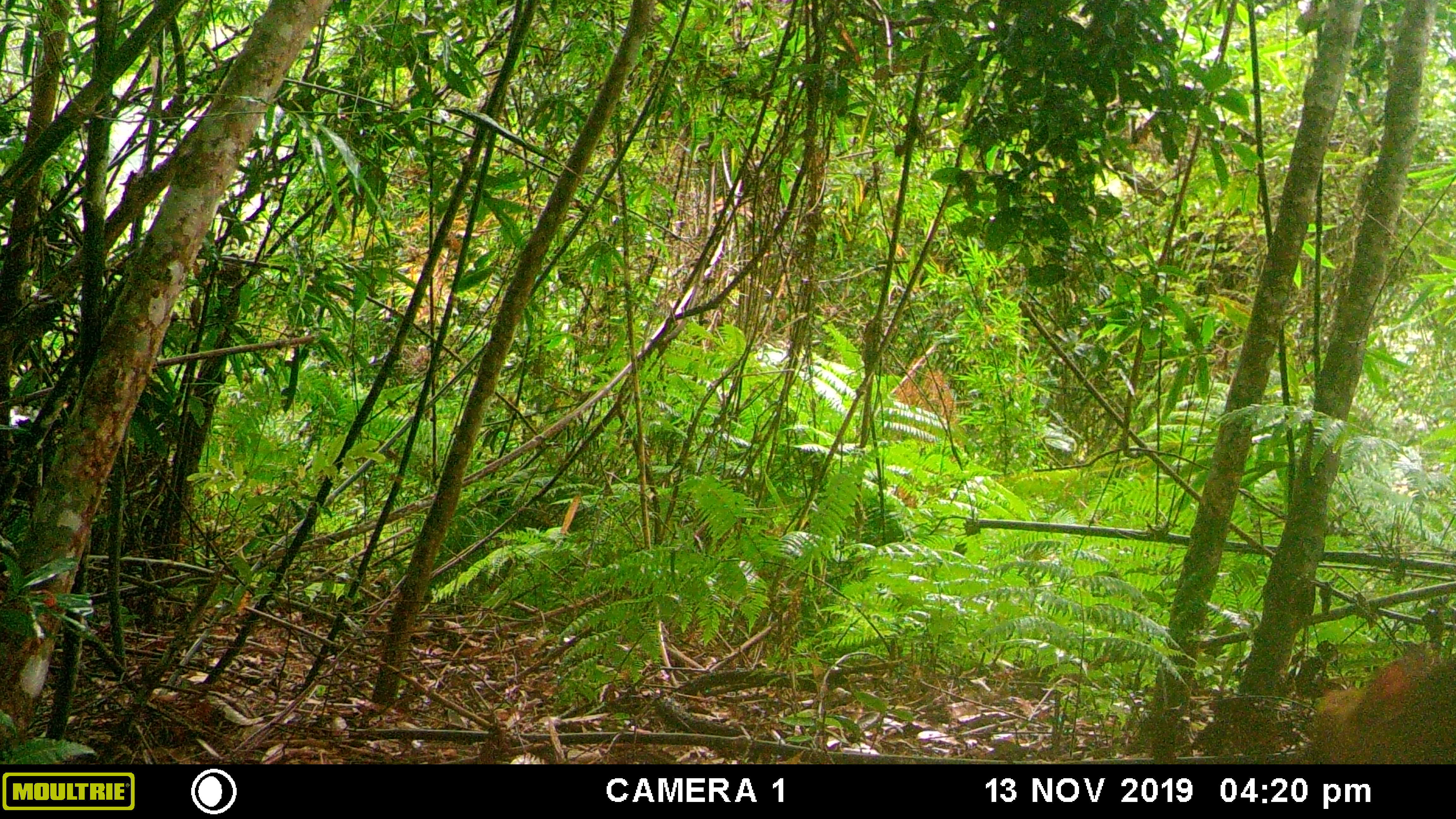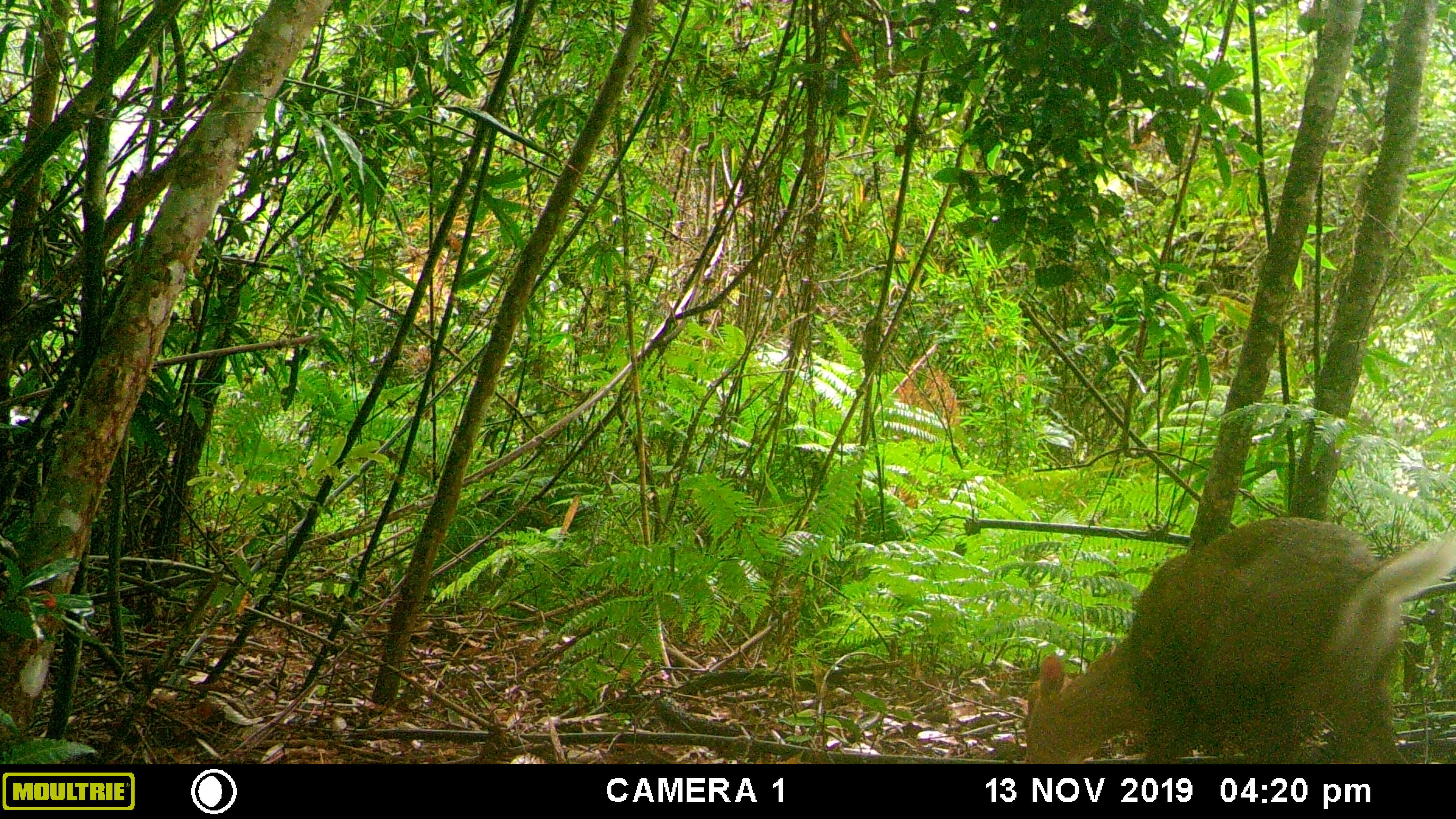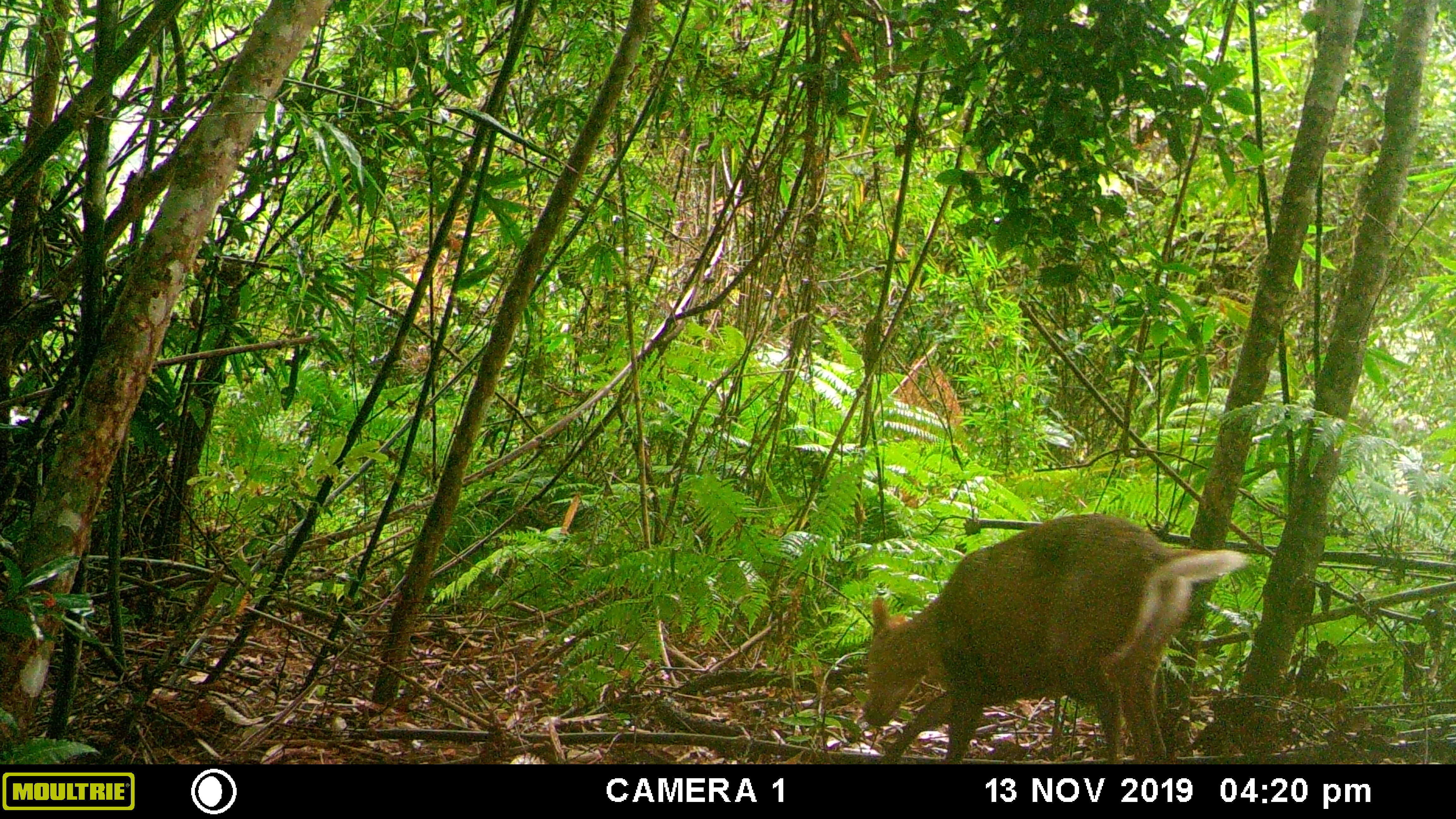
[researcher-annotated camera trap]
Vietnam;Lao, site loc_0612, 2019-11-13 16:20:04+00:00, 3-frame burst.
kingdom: Animalia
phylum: Chordata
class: Mammalia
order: Artiodactyla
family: Cervidae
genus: Muntiacus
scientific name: Muntiacus rooseveltorum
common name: roosevelt's muntjac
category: roosevelts muntjac group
Roosevelts muntjac group (roosevelt's muntjac) (Muntiacus rooseveltorum). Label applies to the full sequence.